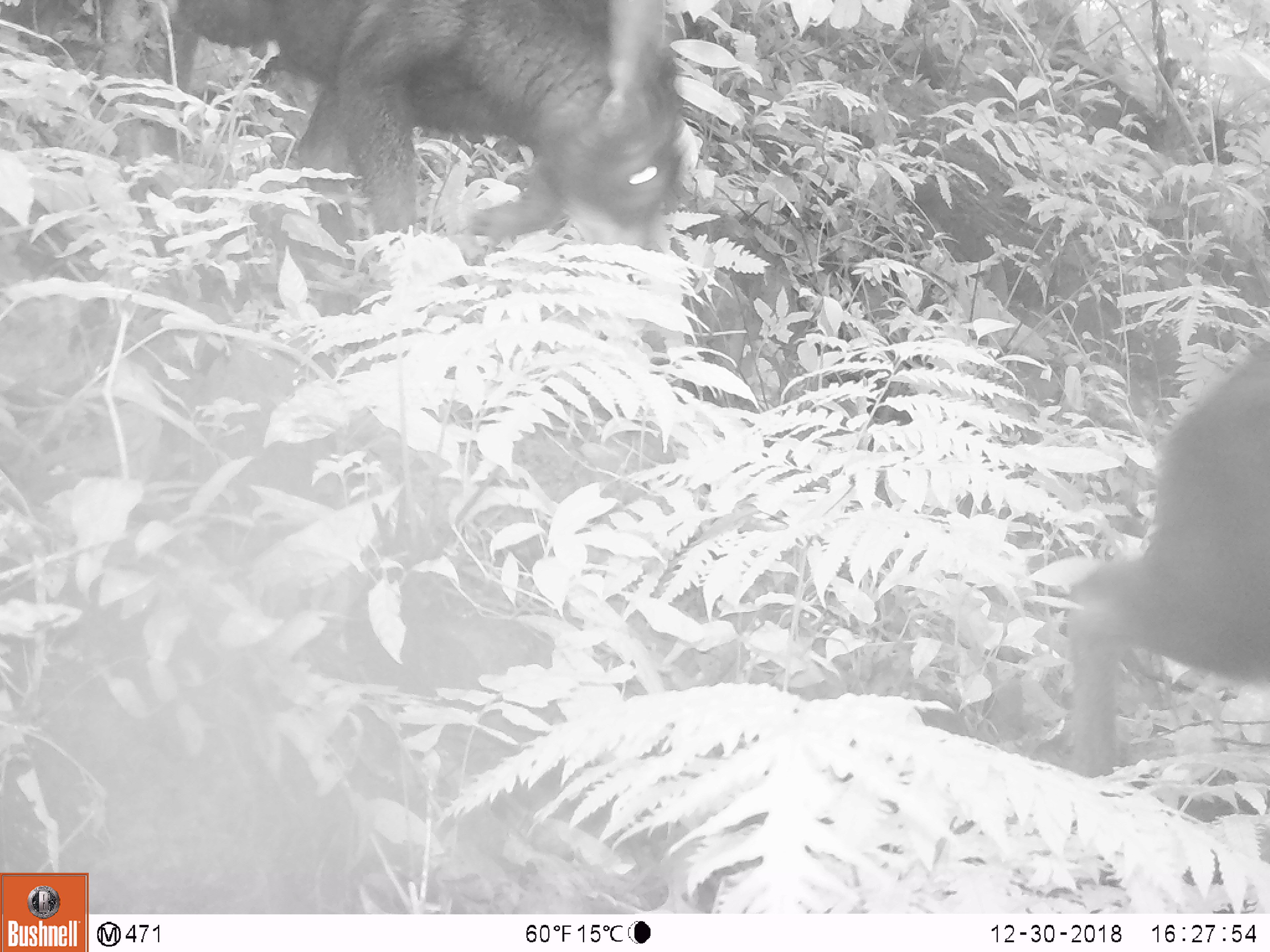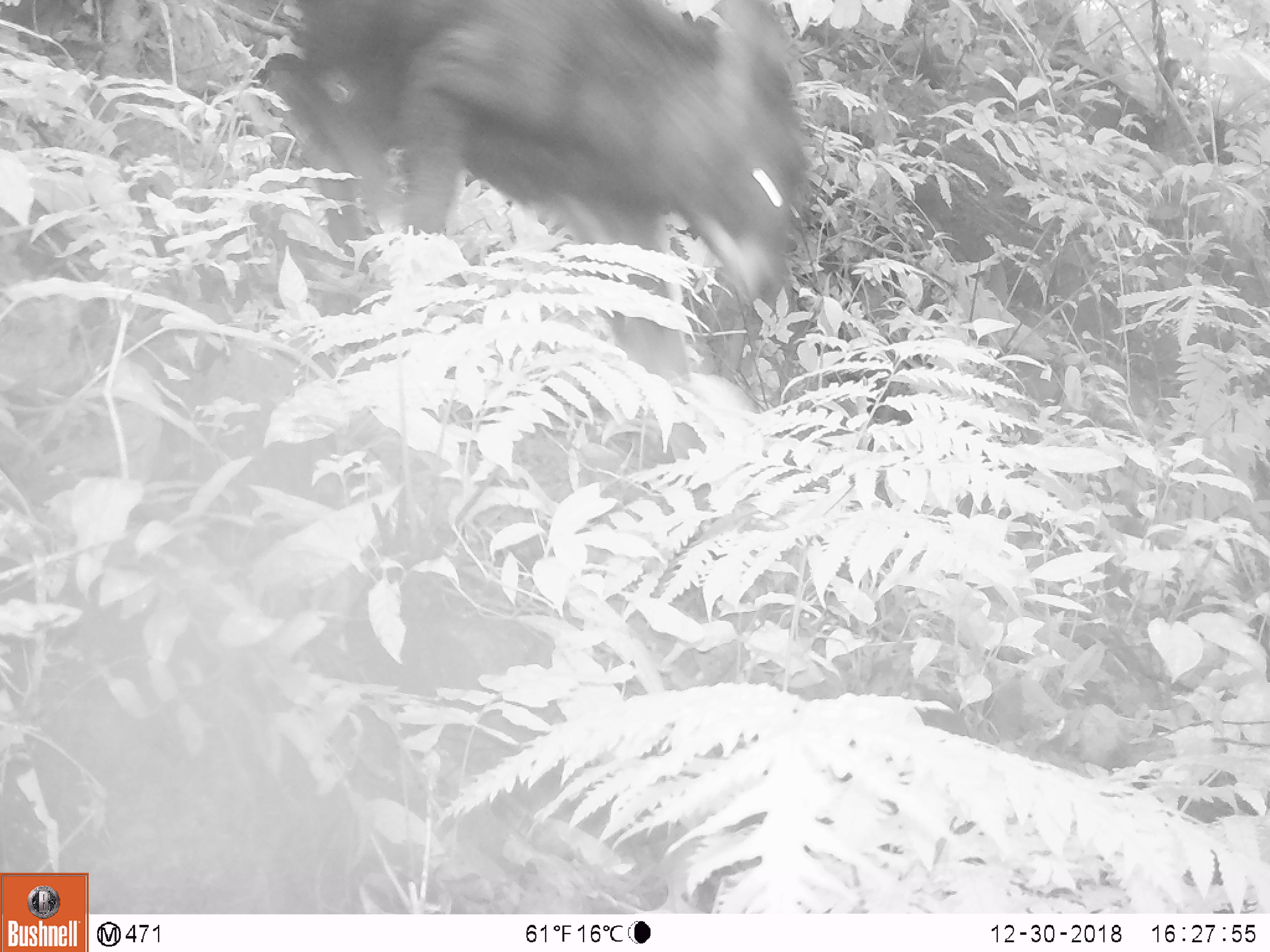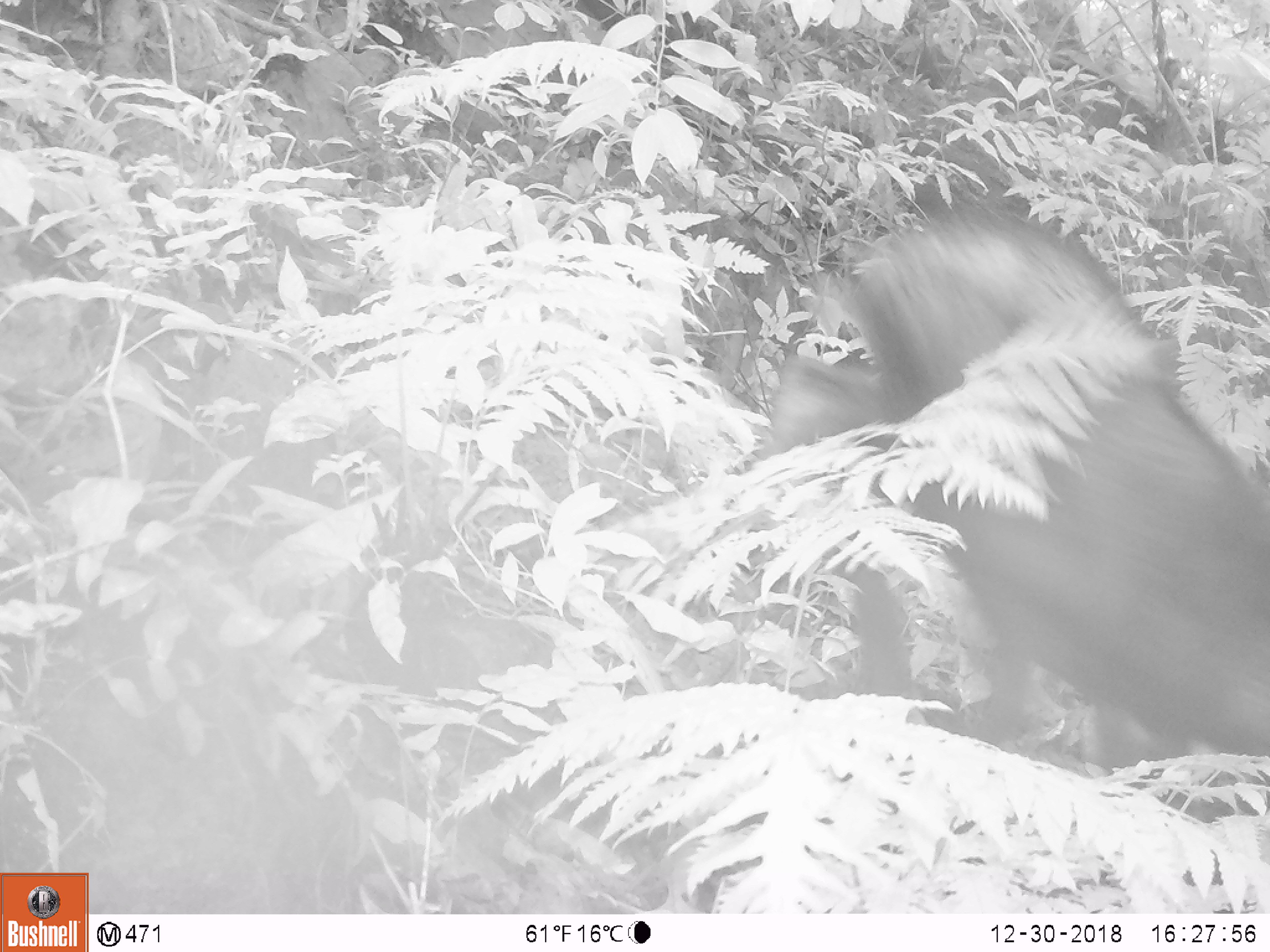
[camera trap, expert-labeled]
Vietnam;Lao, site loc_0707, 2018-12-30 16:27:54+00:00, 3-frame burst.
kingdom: Animalia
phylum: Chordata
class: Mammalia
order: Artiodactyla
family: Bovidae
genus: Capricornis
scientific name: Capricornis sumatraensis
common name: chinese serow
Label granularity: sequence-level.